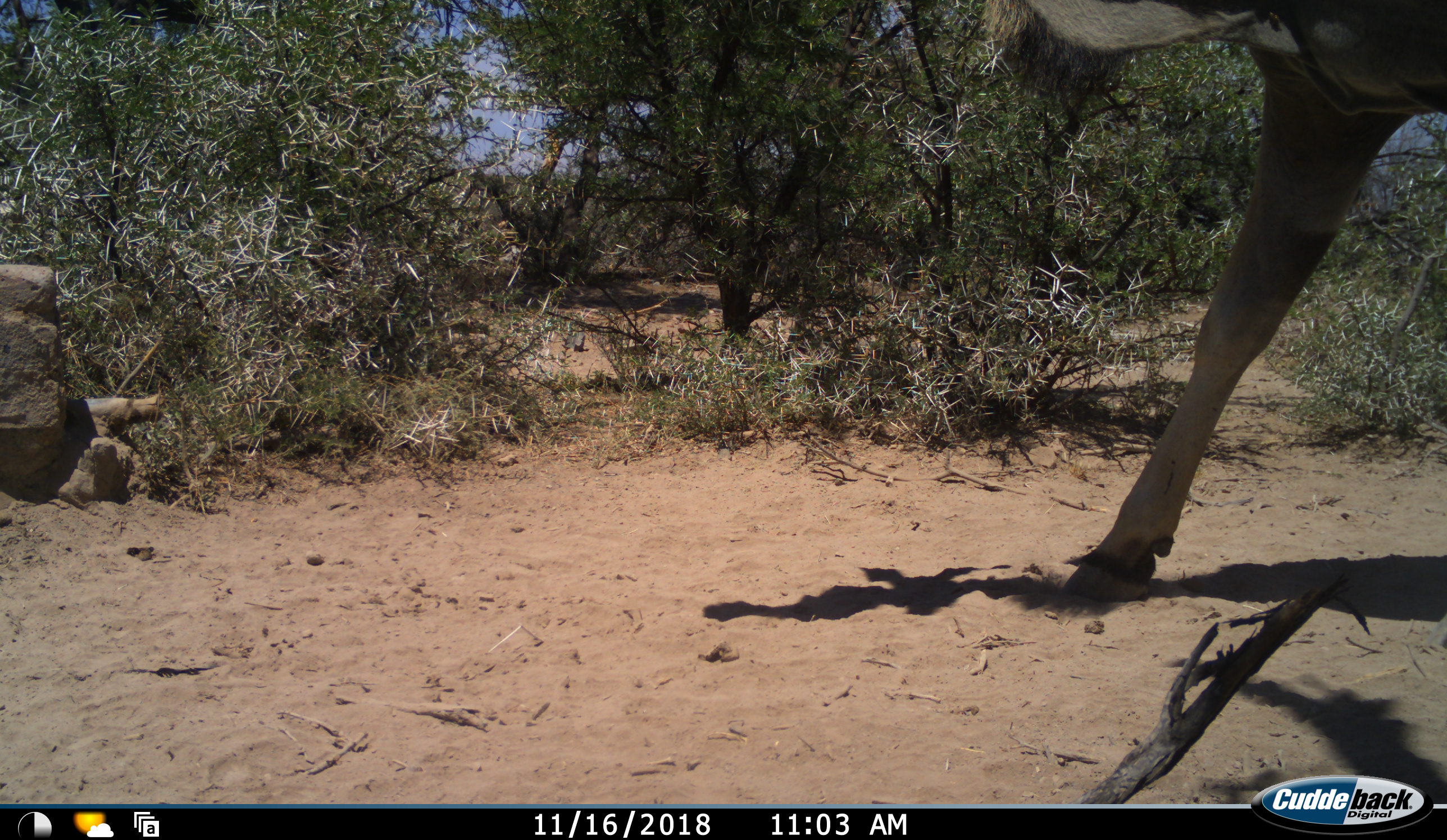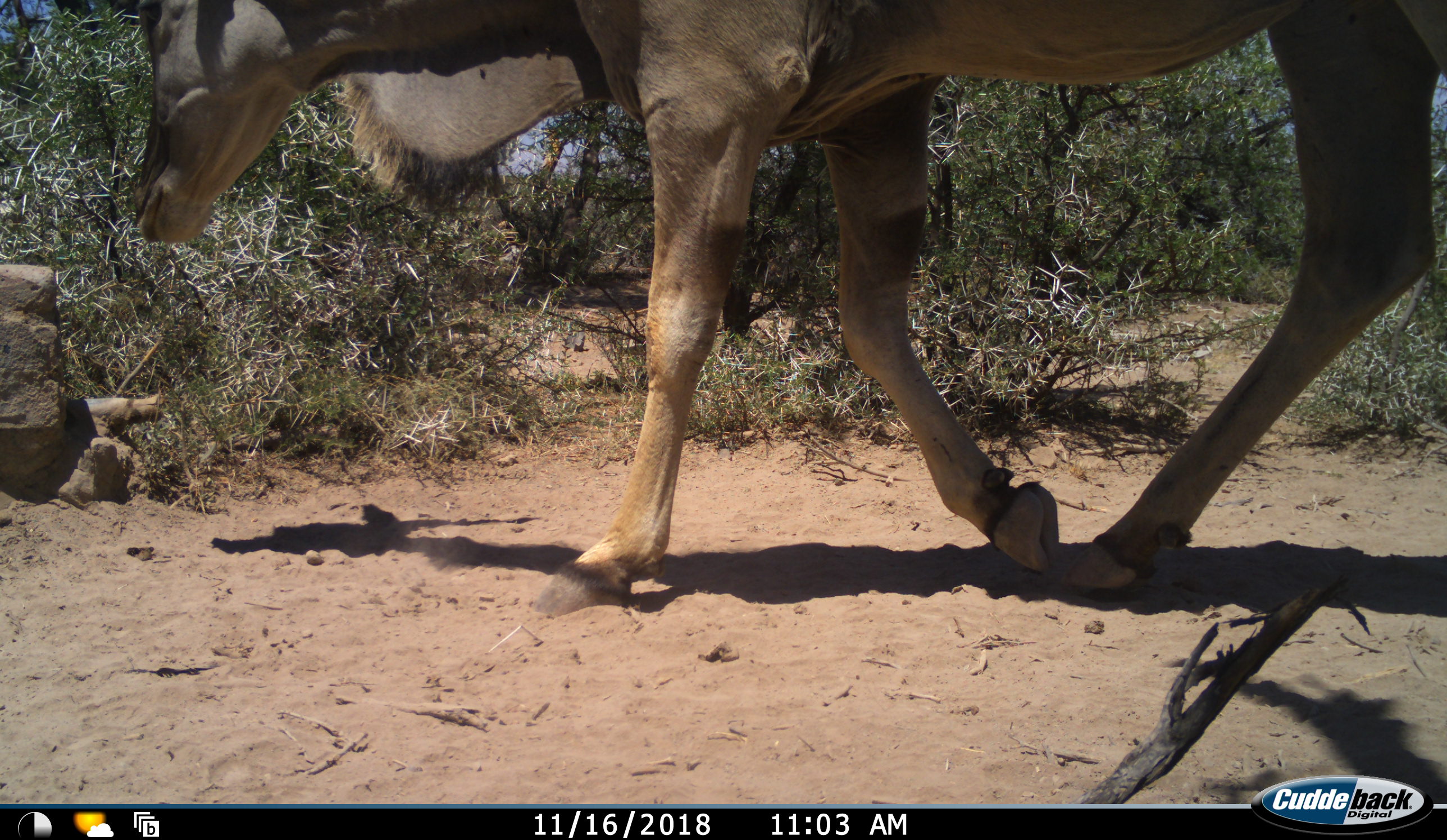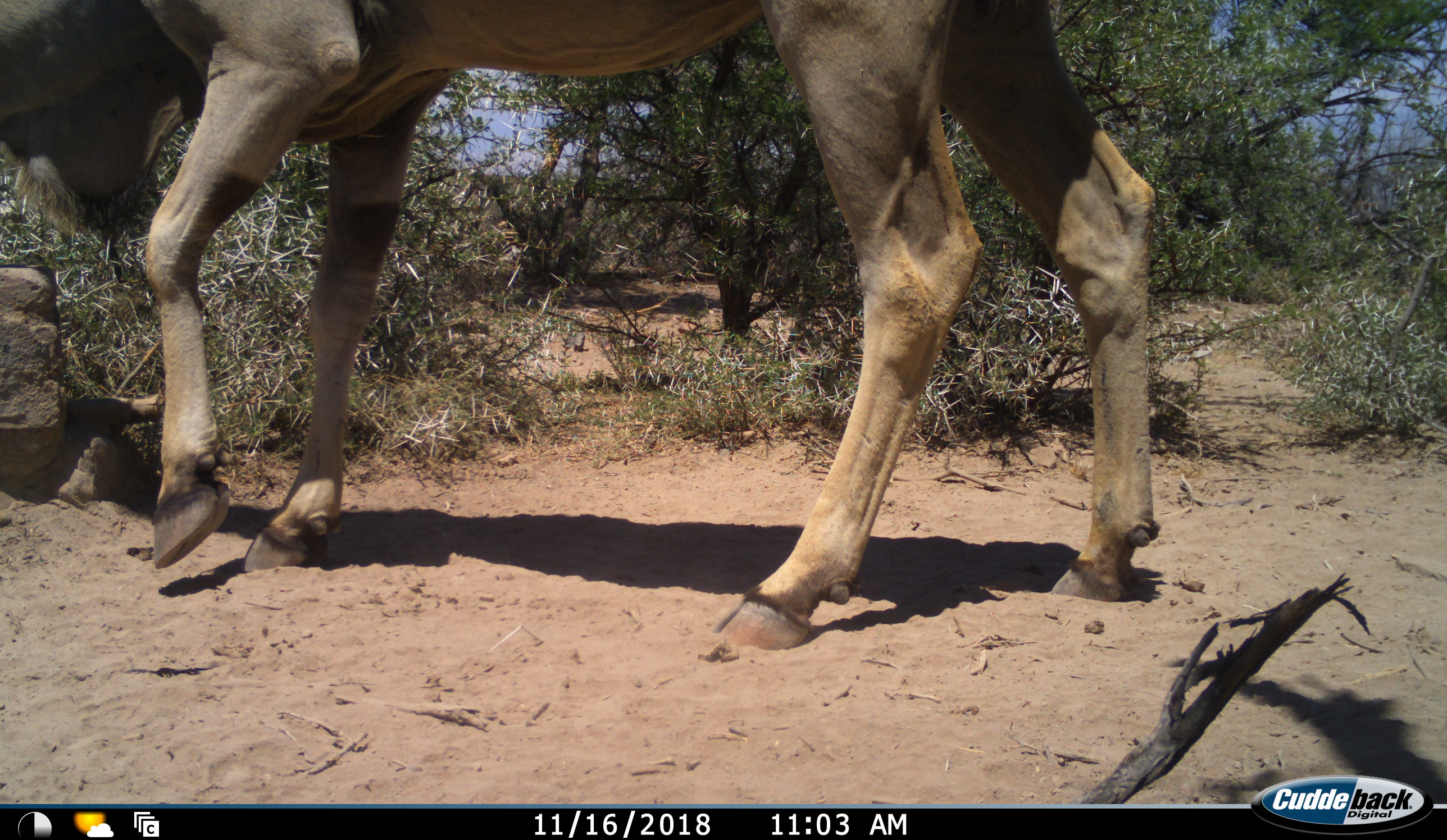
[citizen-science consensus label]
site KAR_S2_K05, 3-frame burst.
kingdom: Animalia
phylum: Chordata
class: Mammalia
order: Artiodactyla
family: Bovidae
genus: Tragelaphus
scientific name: Tragelaphus oryx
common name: eland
Eland (Tragelaphus oryx), count 1. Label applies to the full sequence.